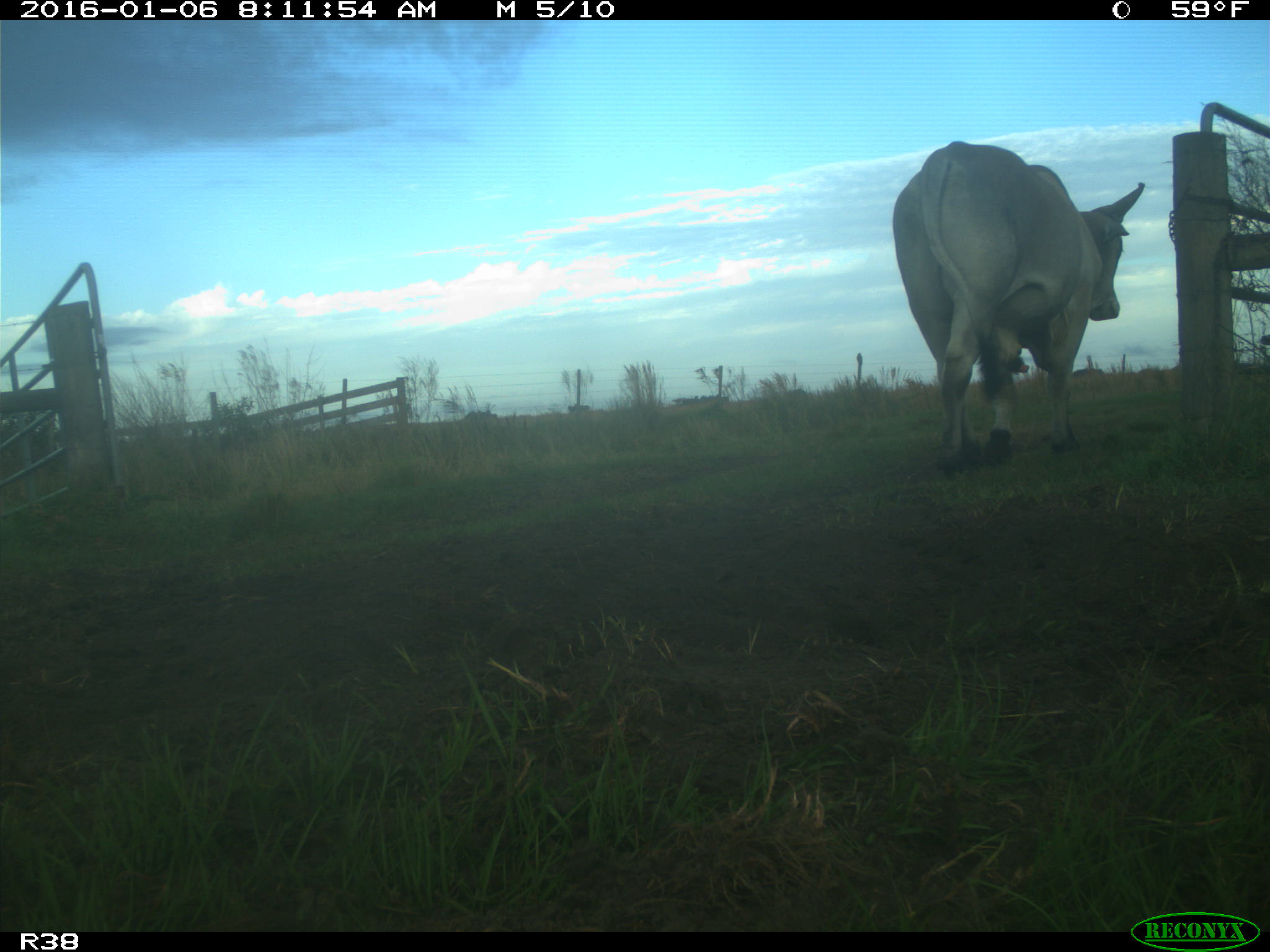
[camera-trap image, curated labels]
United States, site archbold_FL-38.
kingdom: Animalia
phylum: Chordata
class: Mammalia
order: Artiodactyla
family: Bovidae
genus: Bos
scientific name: Bos taurus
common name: domestic cow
Bos taurus (domestic cow).